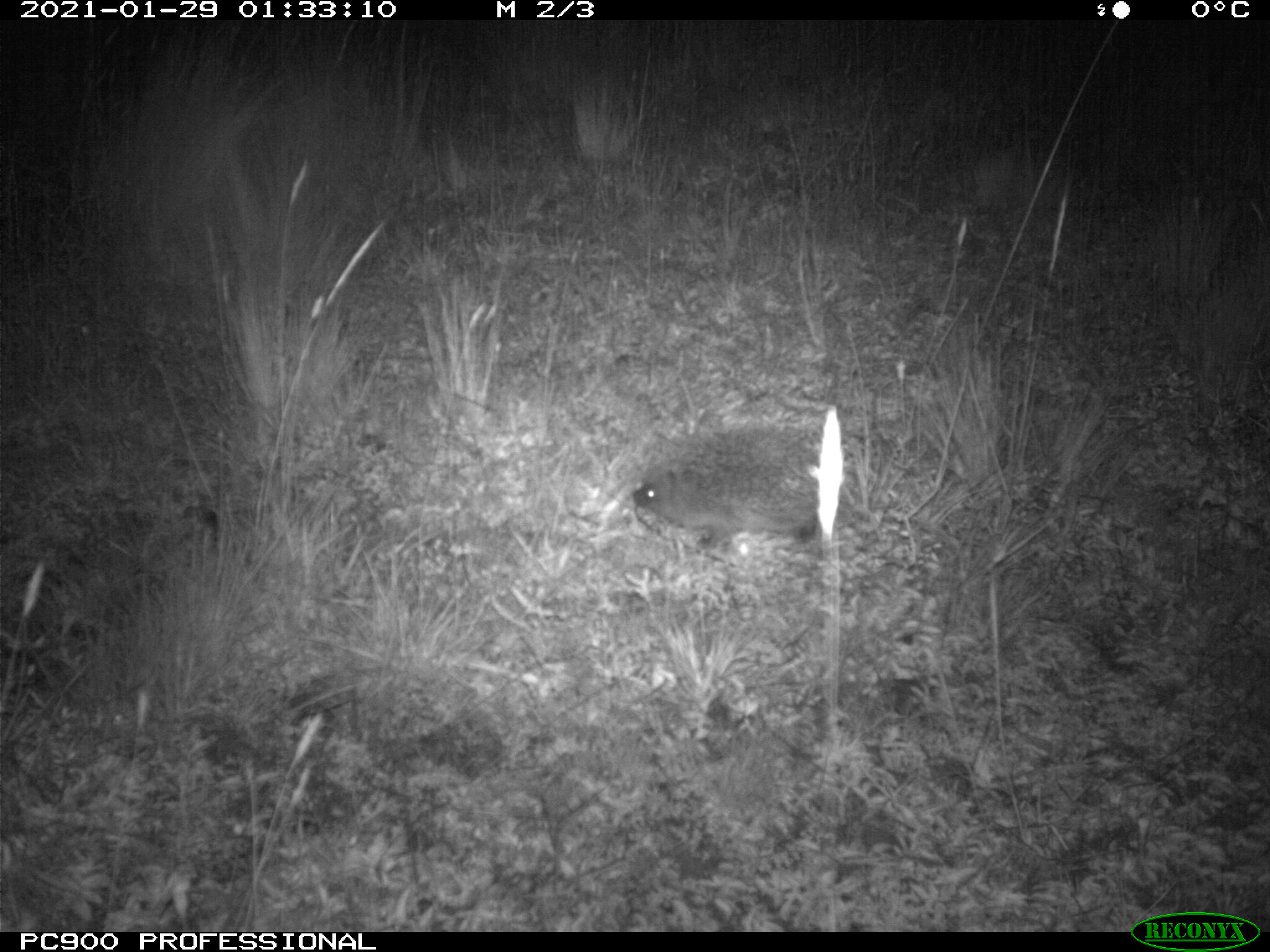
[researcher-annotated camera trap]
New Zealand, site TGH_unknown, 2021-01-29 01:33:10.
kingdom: Animalia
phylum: Chordata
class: Mammalia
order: Eulipotyphla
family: Erinaceidae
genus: Erinaceus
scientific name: Erinaceus europaeus europaeus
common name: european hedgehog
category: hedgehog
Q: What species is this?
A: Hedgehog (european hedgehog) (Erinaceus europaeus europaeus).